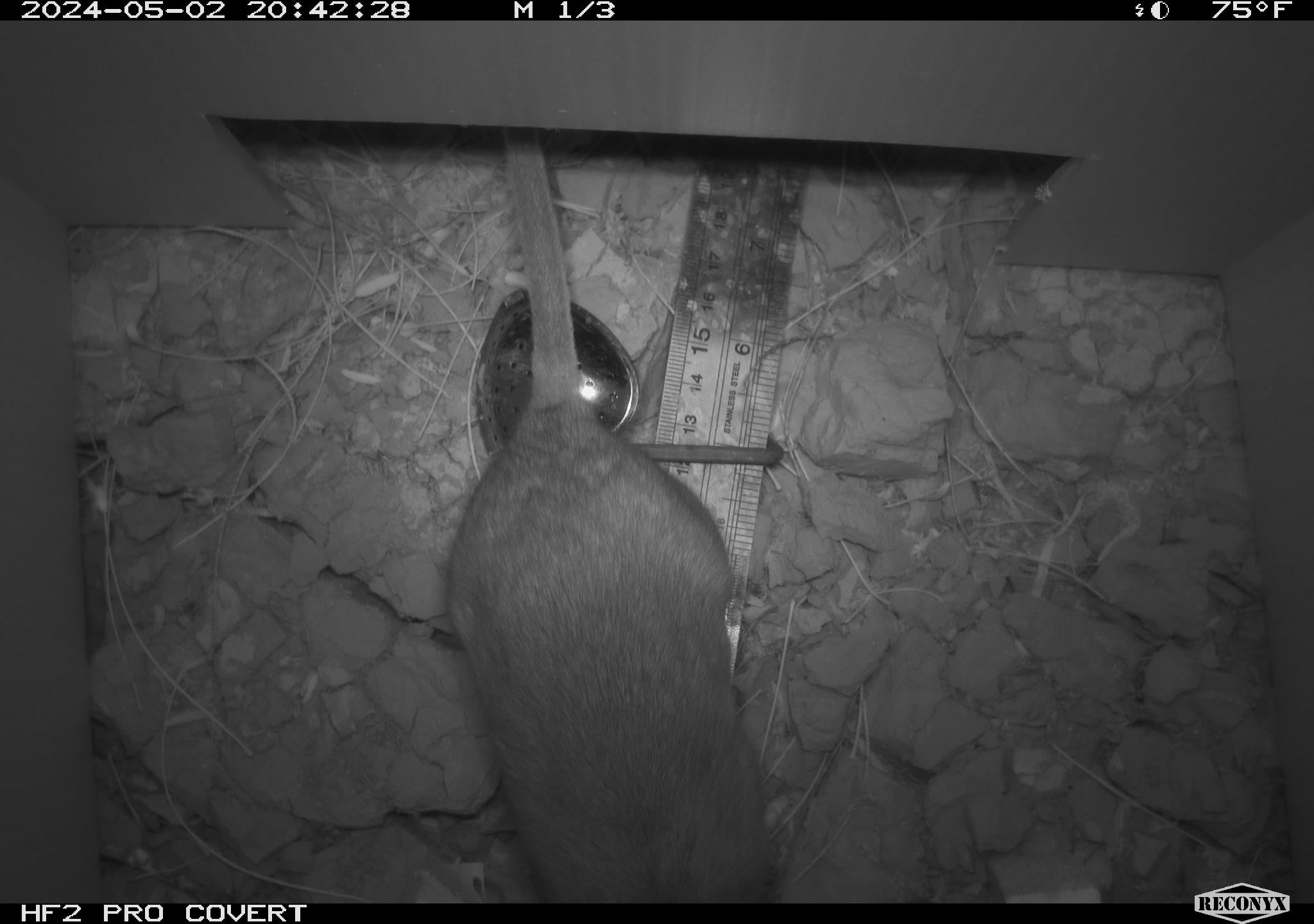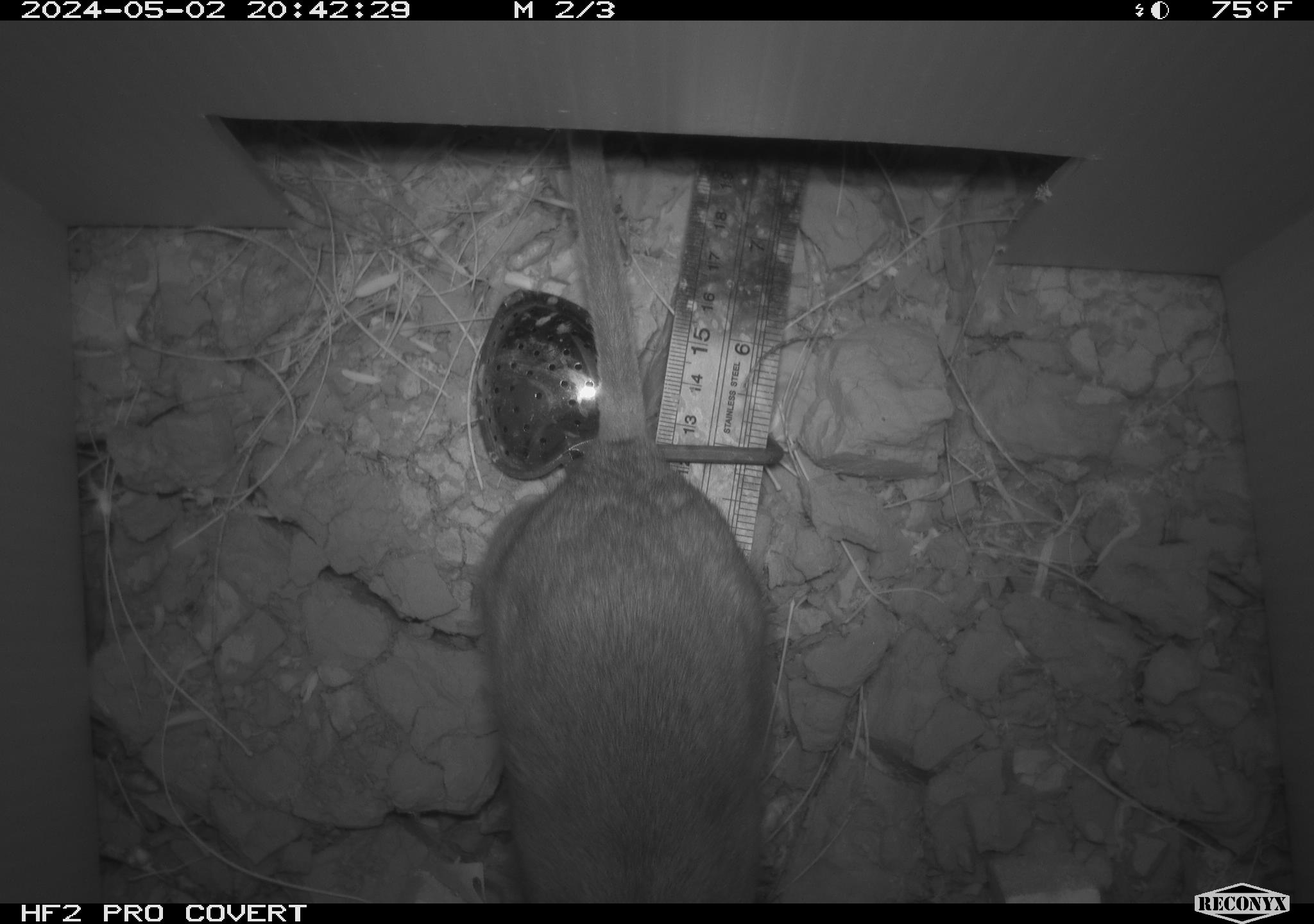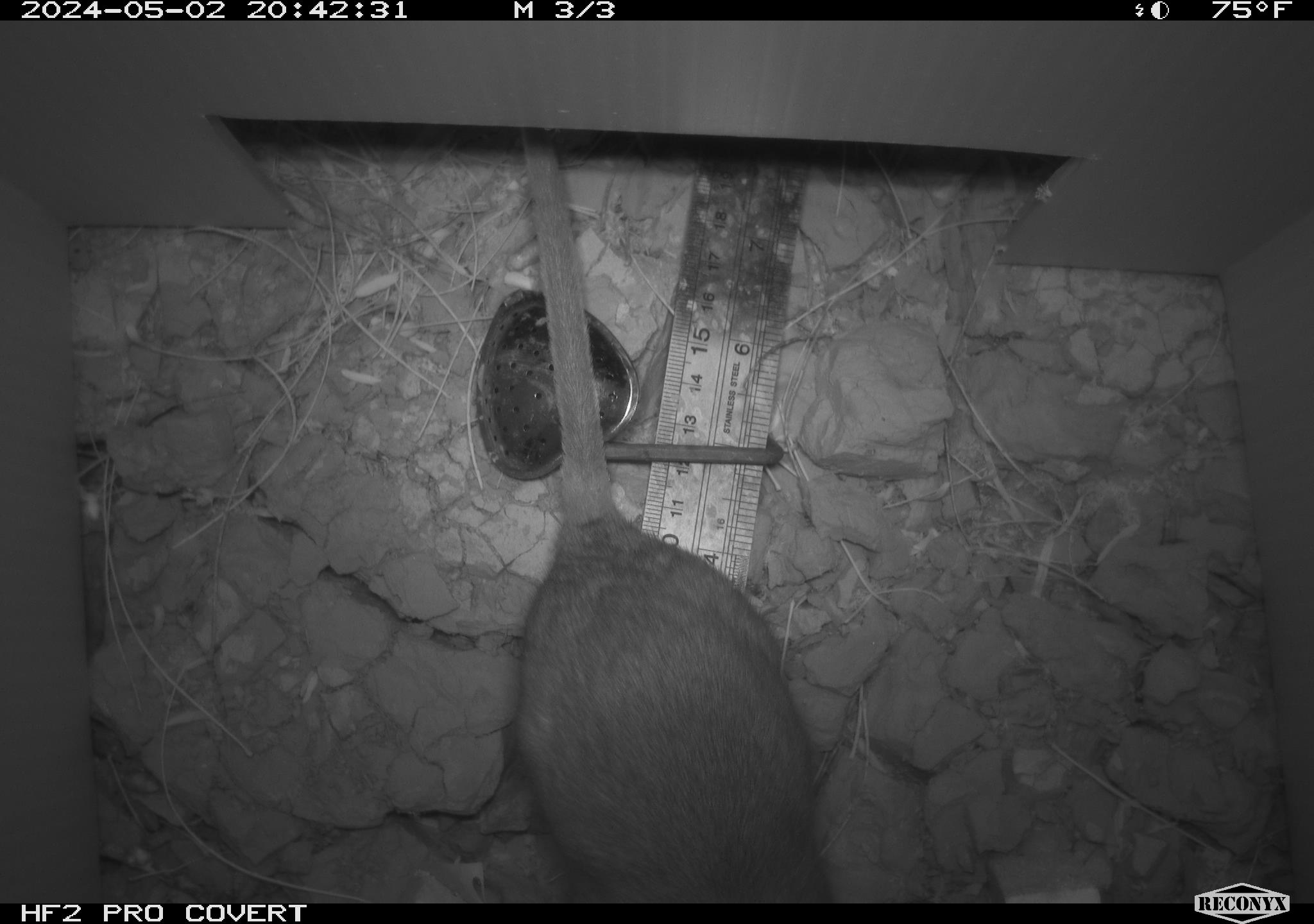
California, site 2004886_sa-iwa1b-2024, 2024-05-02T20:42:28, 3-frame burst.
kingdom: Animalia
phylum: Chordata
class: Mammalia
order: Rodentia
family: Cricetidae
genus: Neotoma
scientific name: Neotoma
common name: pack rat or woodrat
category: neotoma species